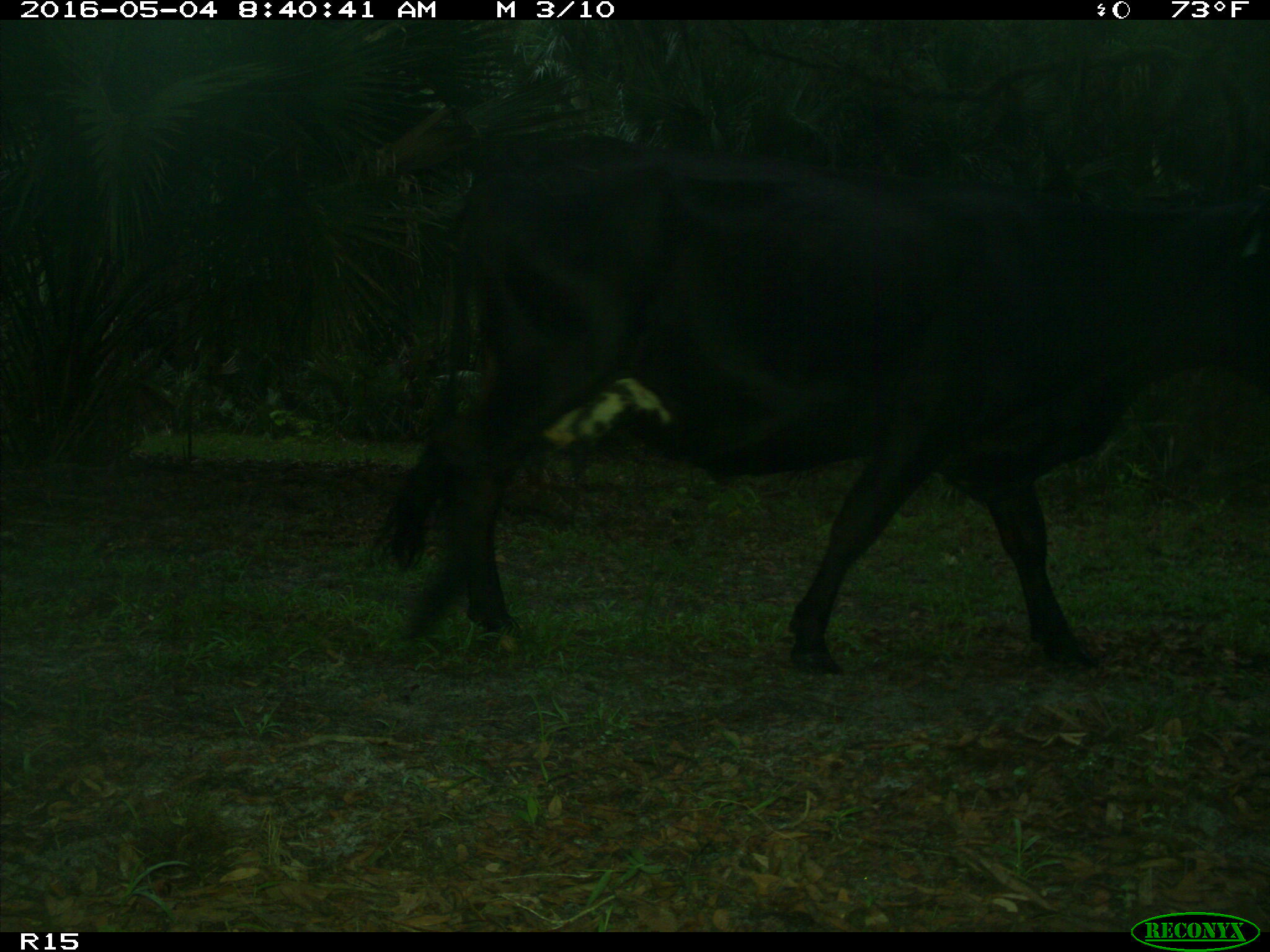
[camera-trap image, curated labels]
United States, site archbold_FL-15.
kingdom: Animalia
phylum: Chordata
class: Mammalia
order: Artiodactyla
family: Bovidae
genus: Bos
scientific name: Bos taurus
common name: domestic cow